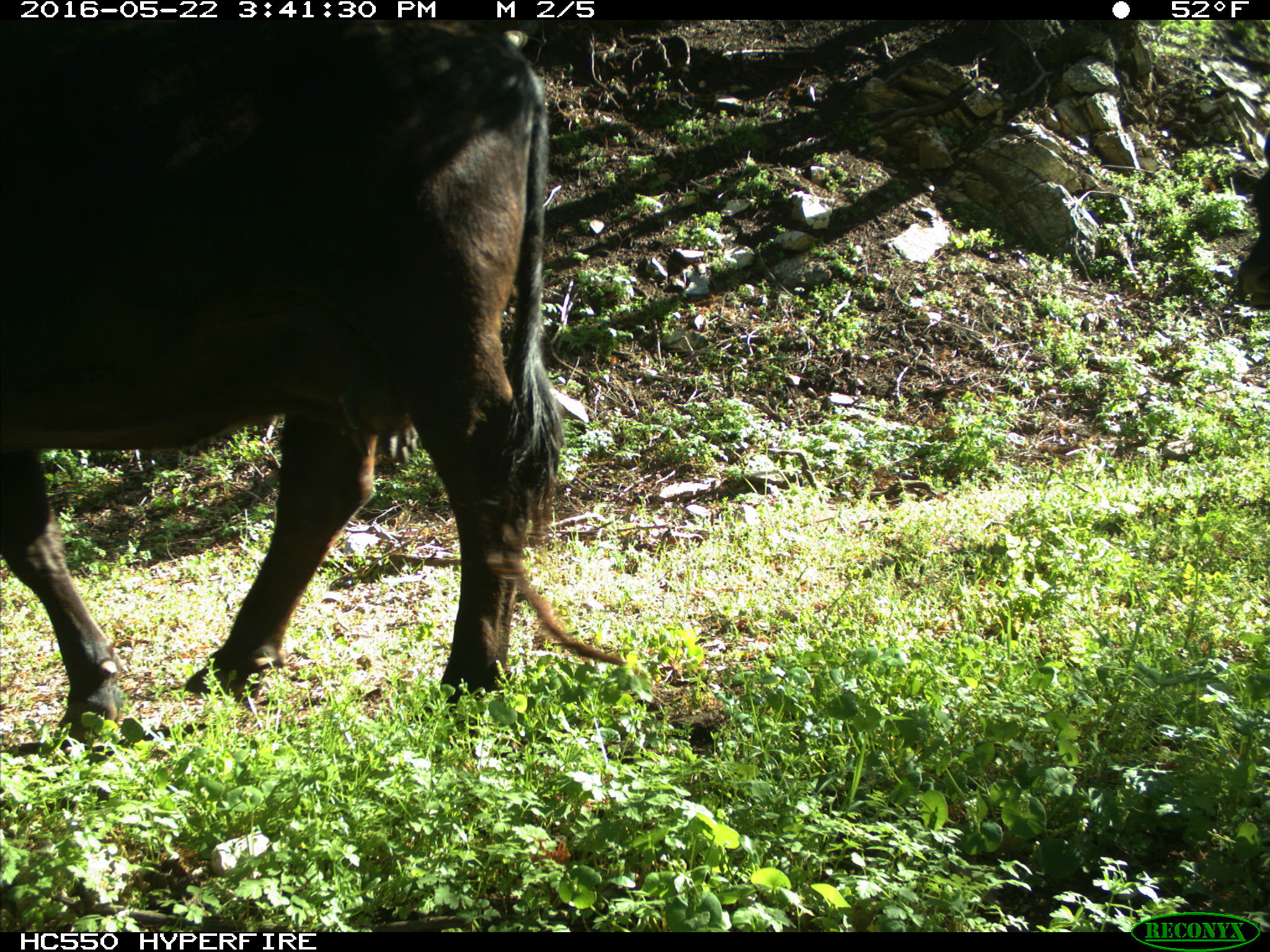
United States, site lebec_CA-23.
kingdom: Animalia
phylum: Chordata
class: Mammalia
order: Artiodactyla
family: Bovidae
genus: Bos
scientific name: Bos taurus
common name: domestic cow